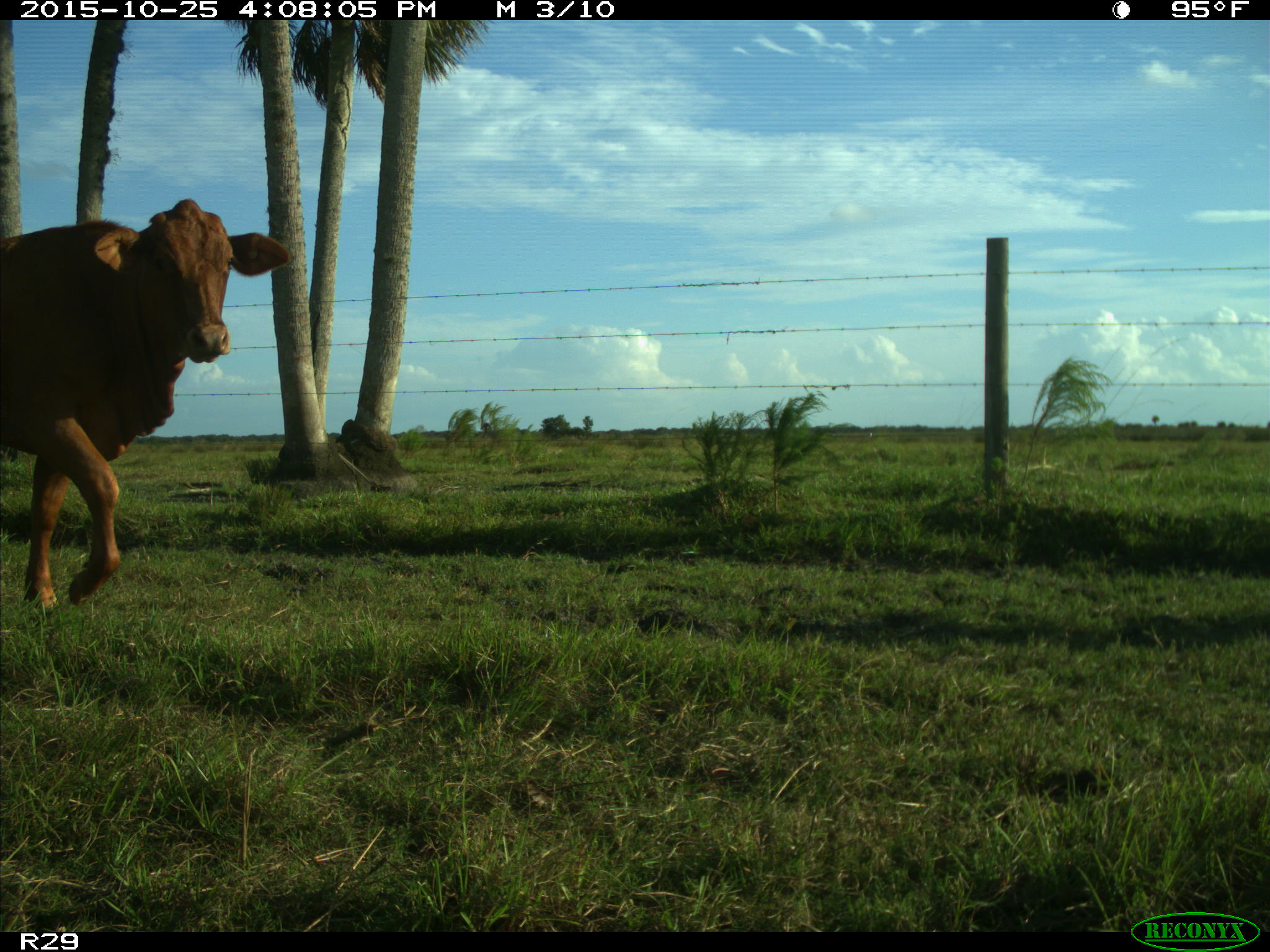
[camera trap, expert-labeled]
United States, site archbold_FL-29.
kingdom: Animalia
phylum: Chordata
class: Mammalia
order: Artiodactyla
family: Bovidae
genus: Bos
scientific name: Bos taurus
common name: domestic cow